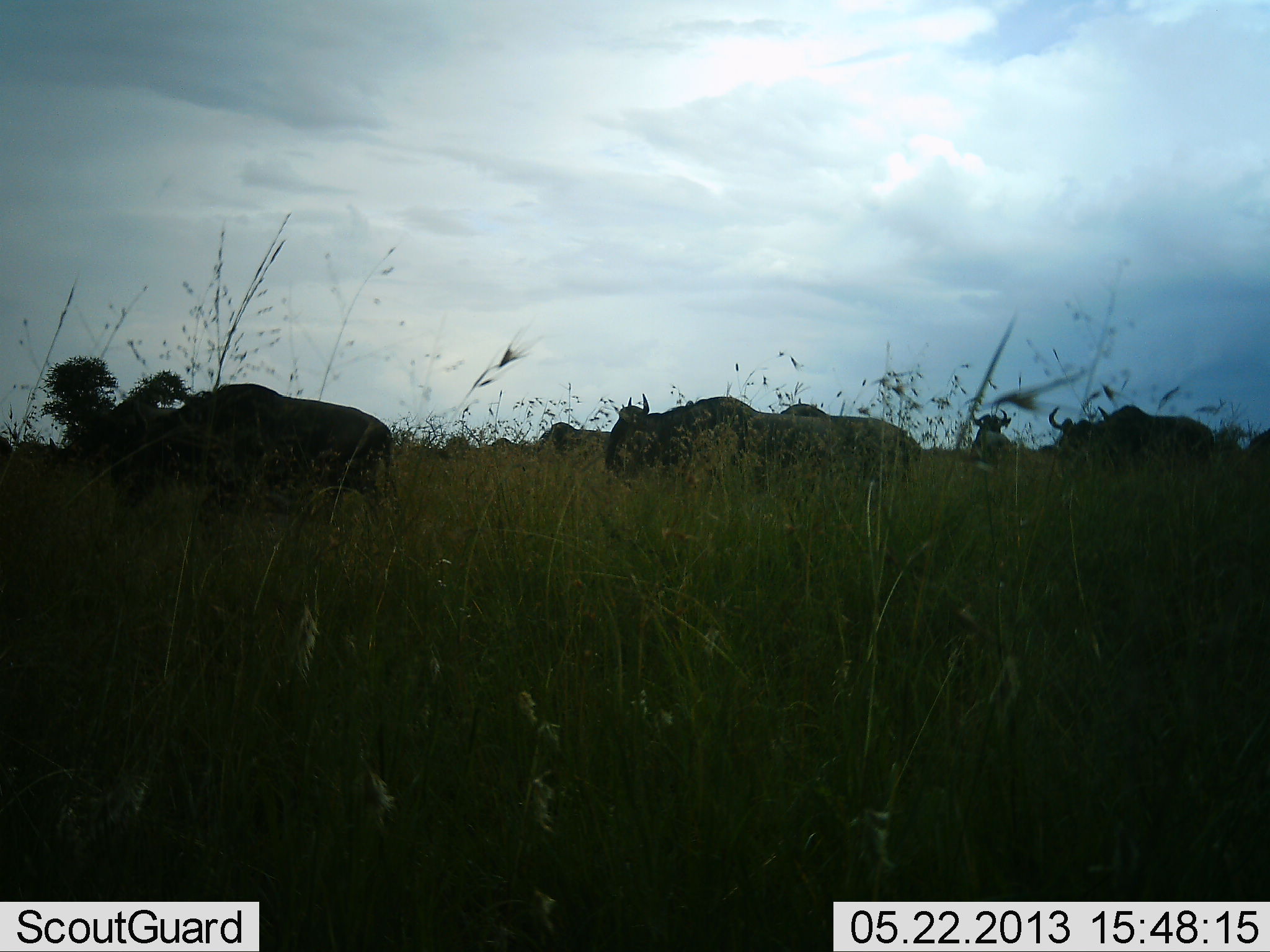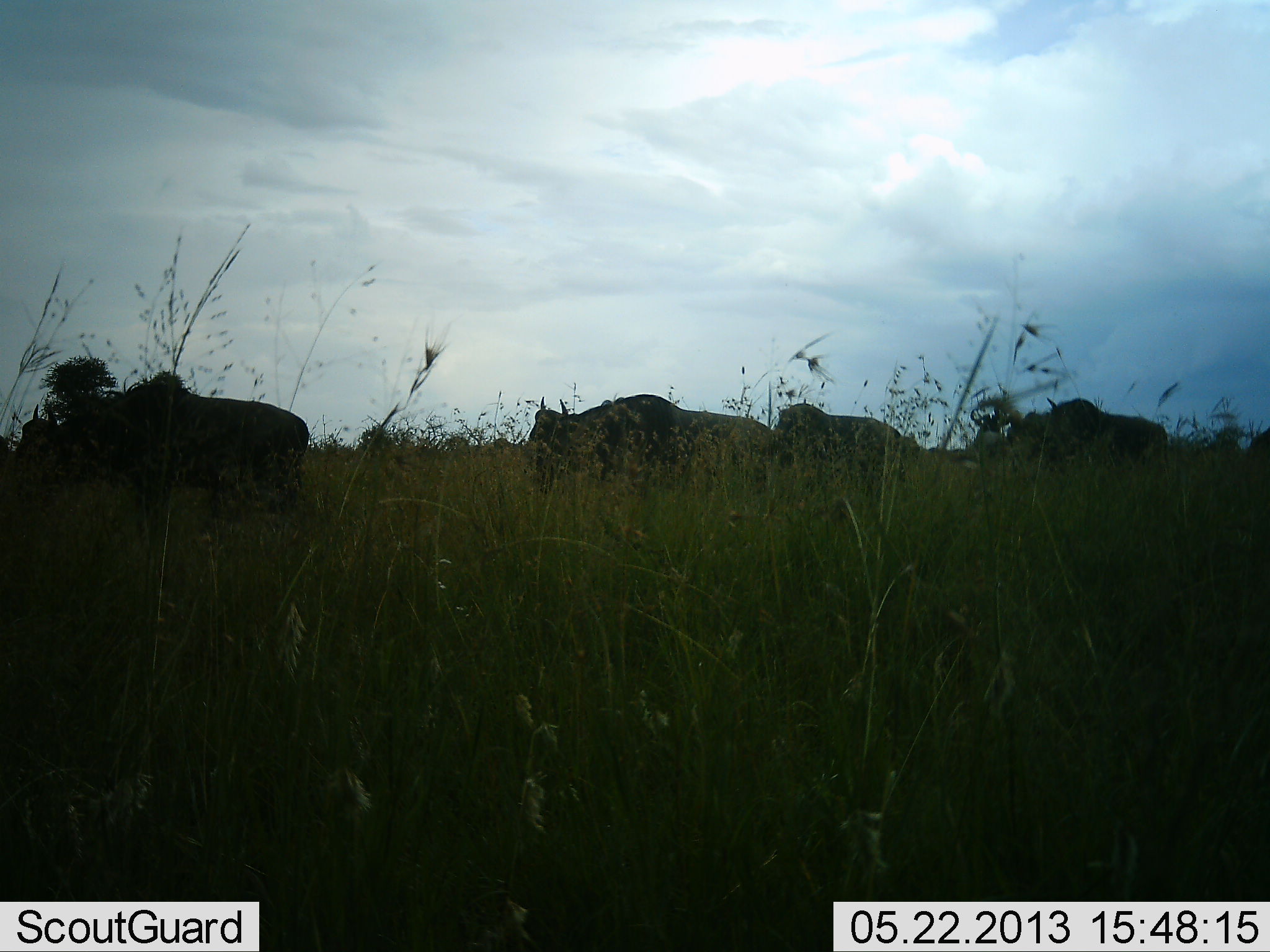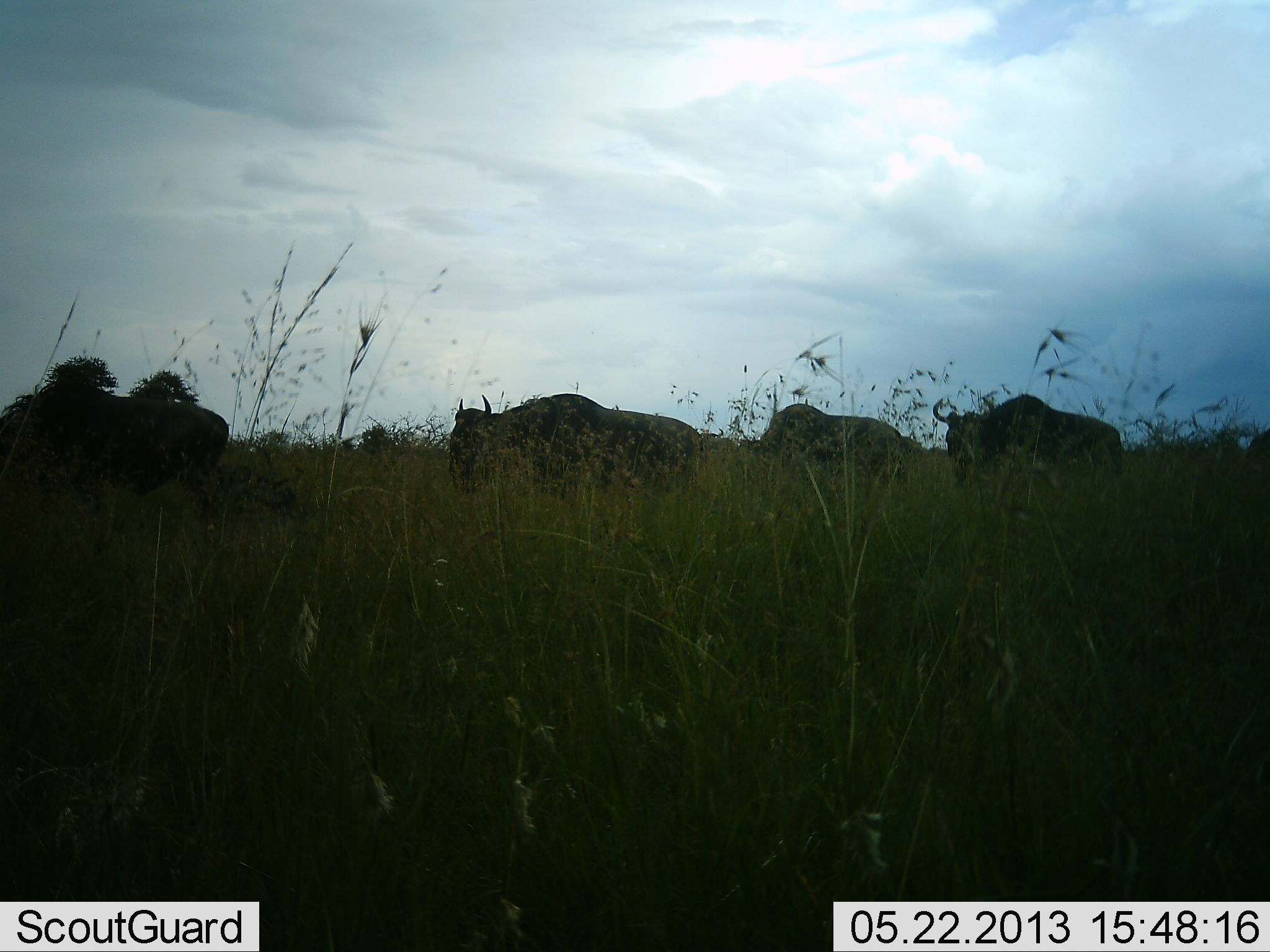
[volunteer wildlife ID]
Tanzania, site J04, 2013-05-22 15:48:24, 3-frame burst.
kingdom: Animalia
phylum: Chordata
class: Mammalia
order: Artiodactyla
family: Bovidae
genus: Connochaetes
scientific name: Connochaetes taurinus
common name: blue wildebeest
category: wildebeest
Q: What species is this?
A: Wildebeest (blue wildebeest) (Connochaetes taurinus).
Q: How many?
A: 5.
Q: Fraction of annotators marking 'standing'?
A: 15%.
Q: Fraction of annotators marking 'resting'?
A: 8%.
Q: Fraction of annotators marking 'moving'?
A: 92%.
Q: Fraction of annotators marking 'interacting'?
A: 0%.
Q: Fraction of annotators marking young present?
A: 0%.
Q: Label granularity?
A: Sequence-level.